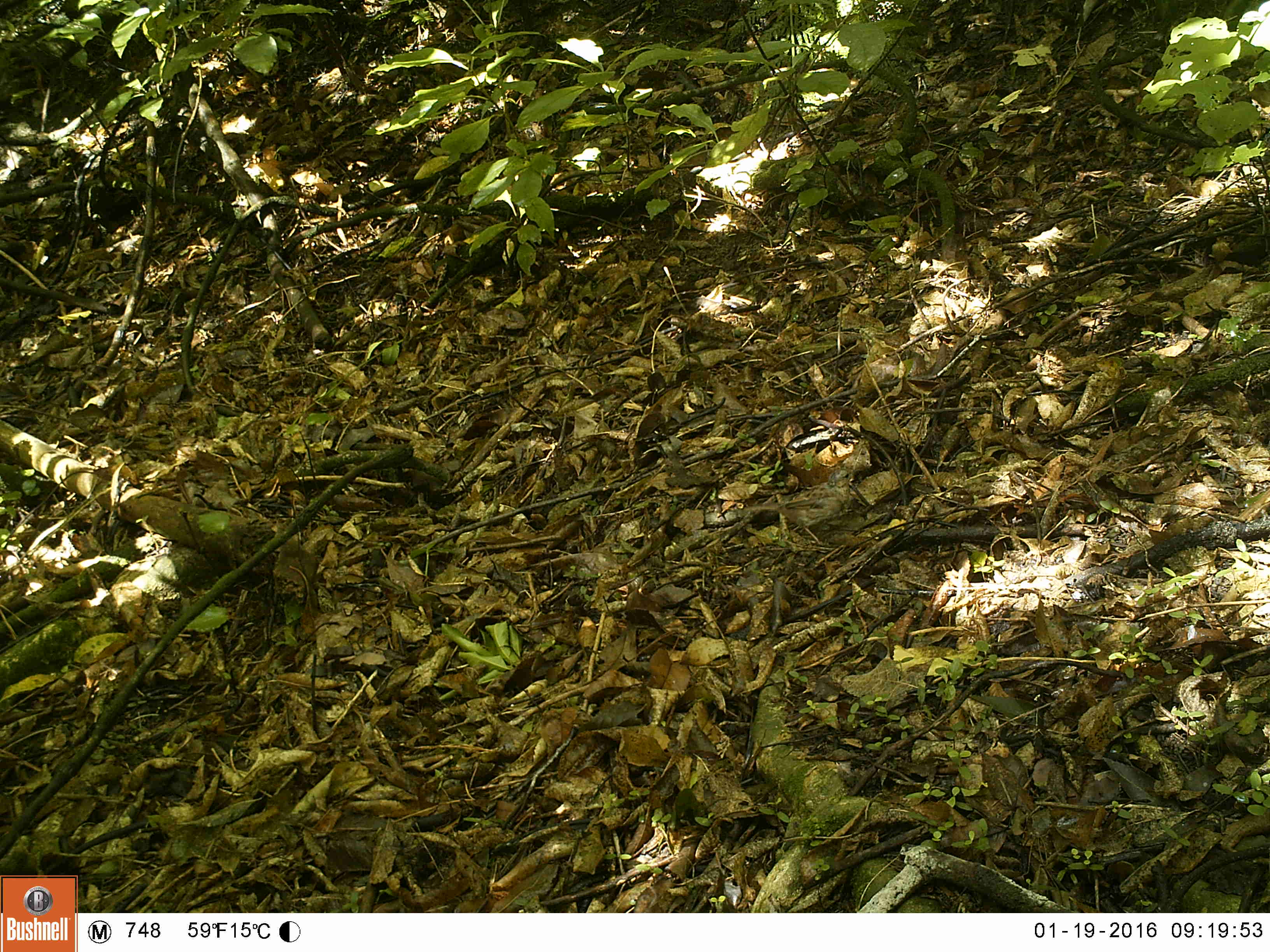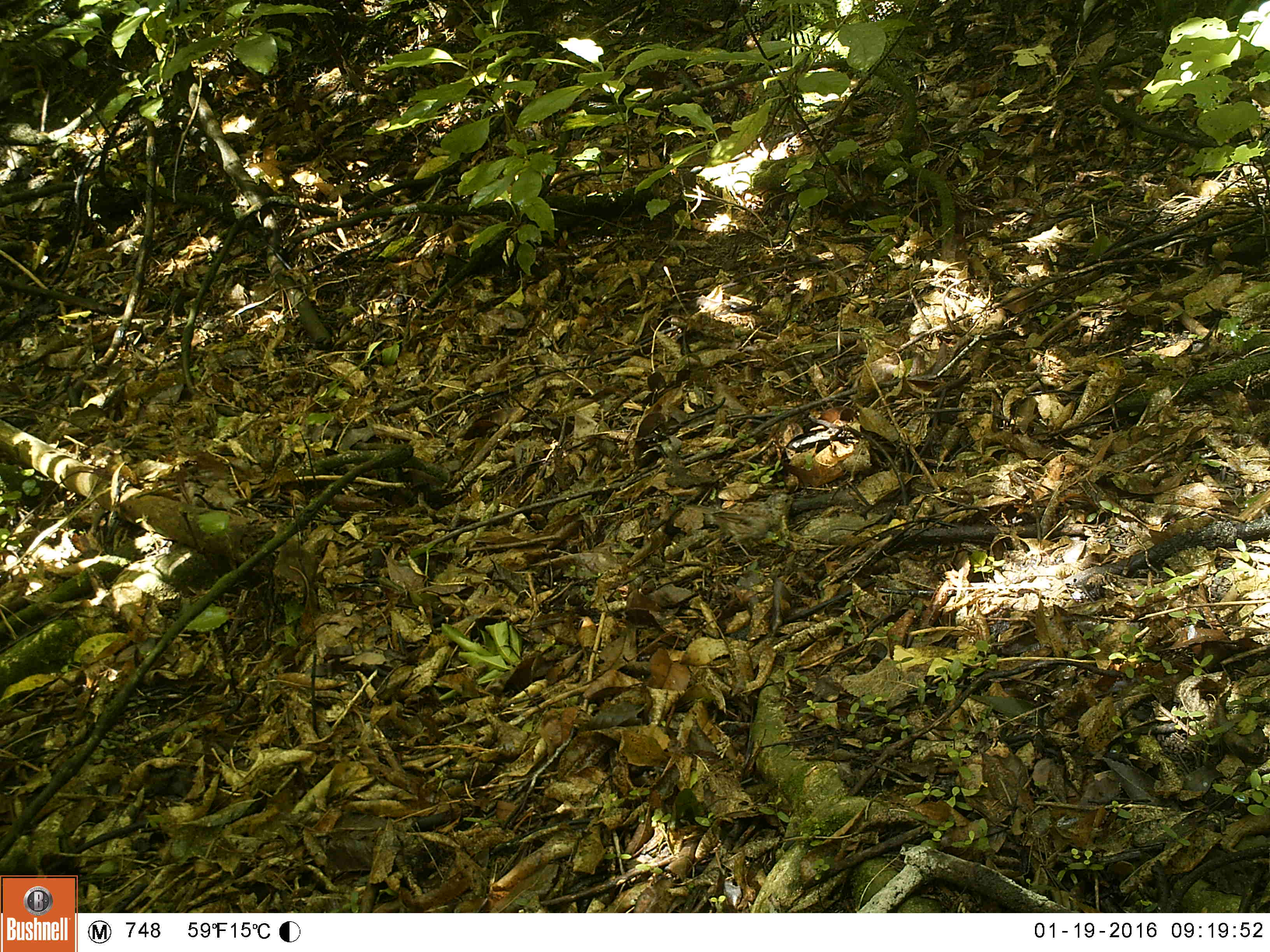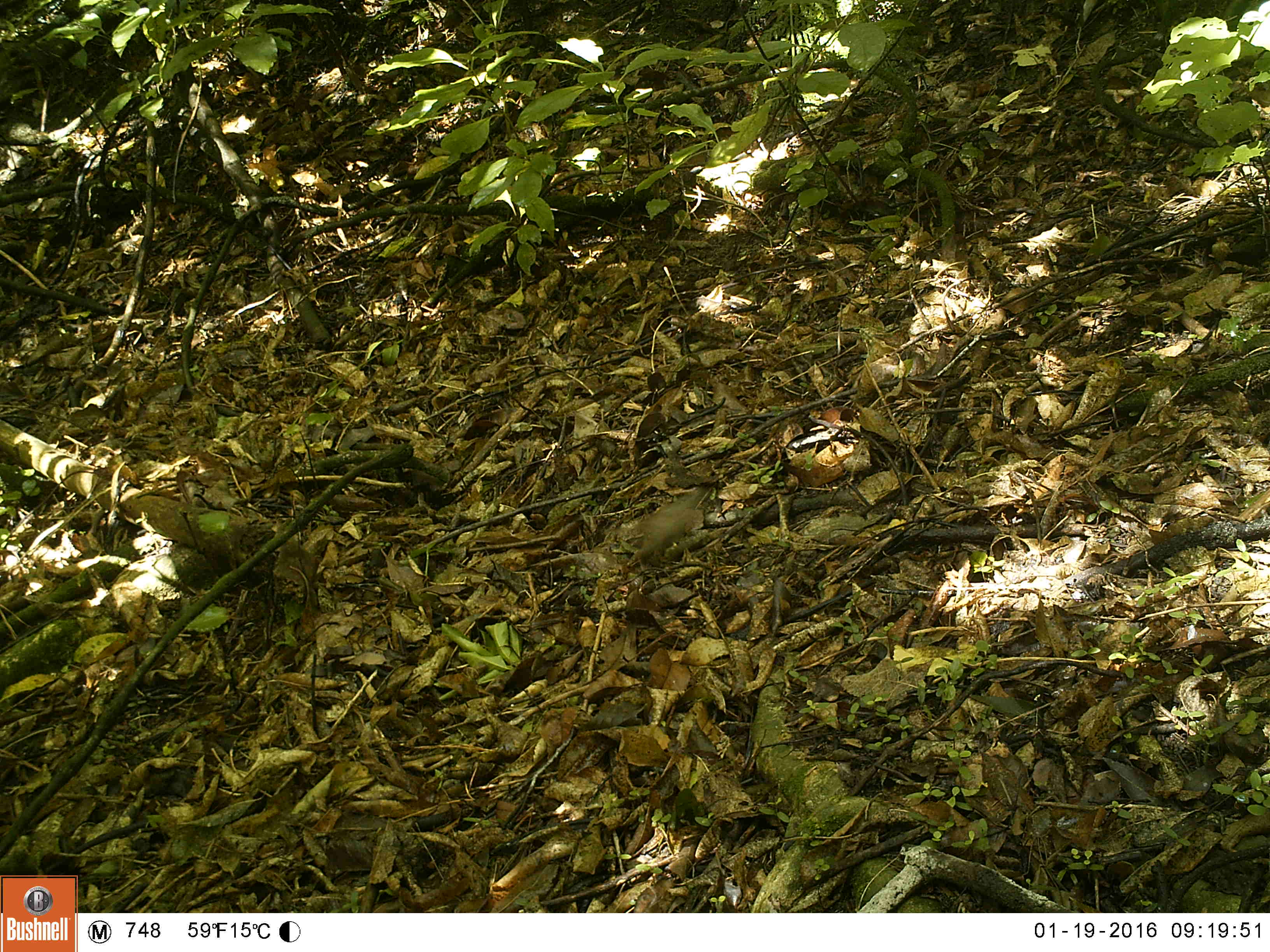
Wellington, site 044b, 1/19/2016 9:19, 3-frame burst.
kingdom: Animalia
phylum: Chordata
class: Aves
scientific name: Aves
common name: bird